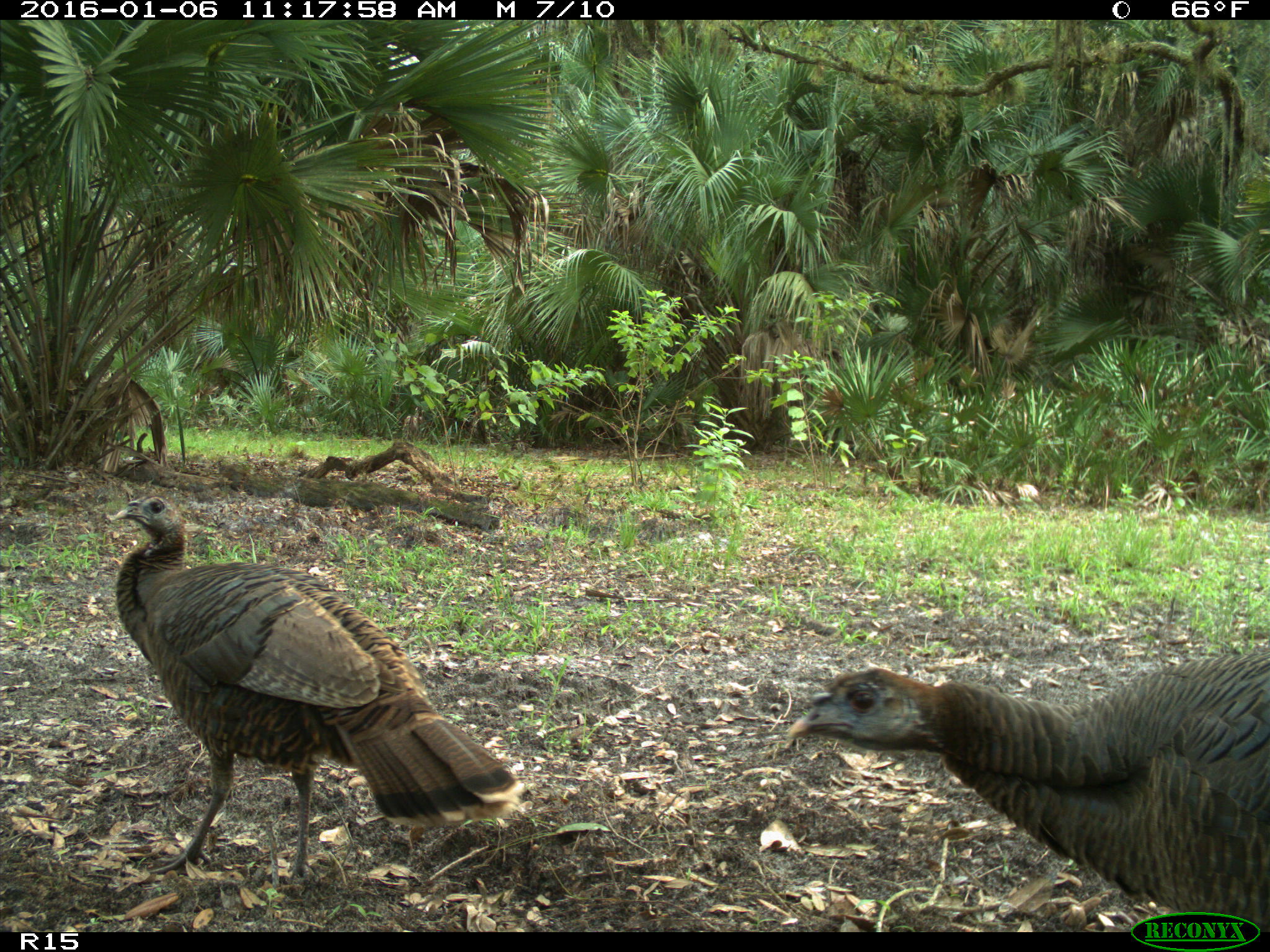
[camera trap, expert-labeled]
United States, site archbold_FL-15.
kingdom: Animalia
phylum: Chordata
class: Aves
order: Galliformes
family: Phasianidae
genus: Meleagris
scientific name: Meleagris gallopavo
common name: wild turkey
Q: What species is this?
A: Meleagris gallopavo (wild turkey).